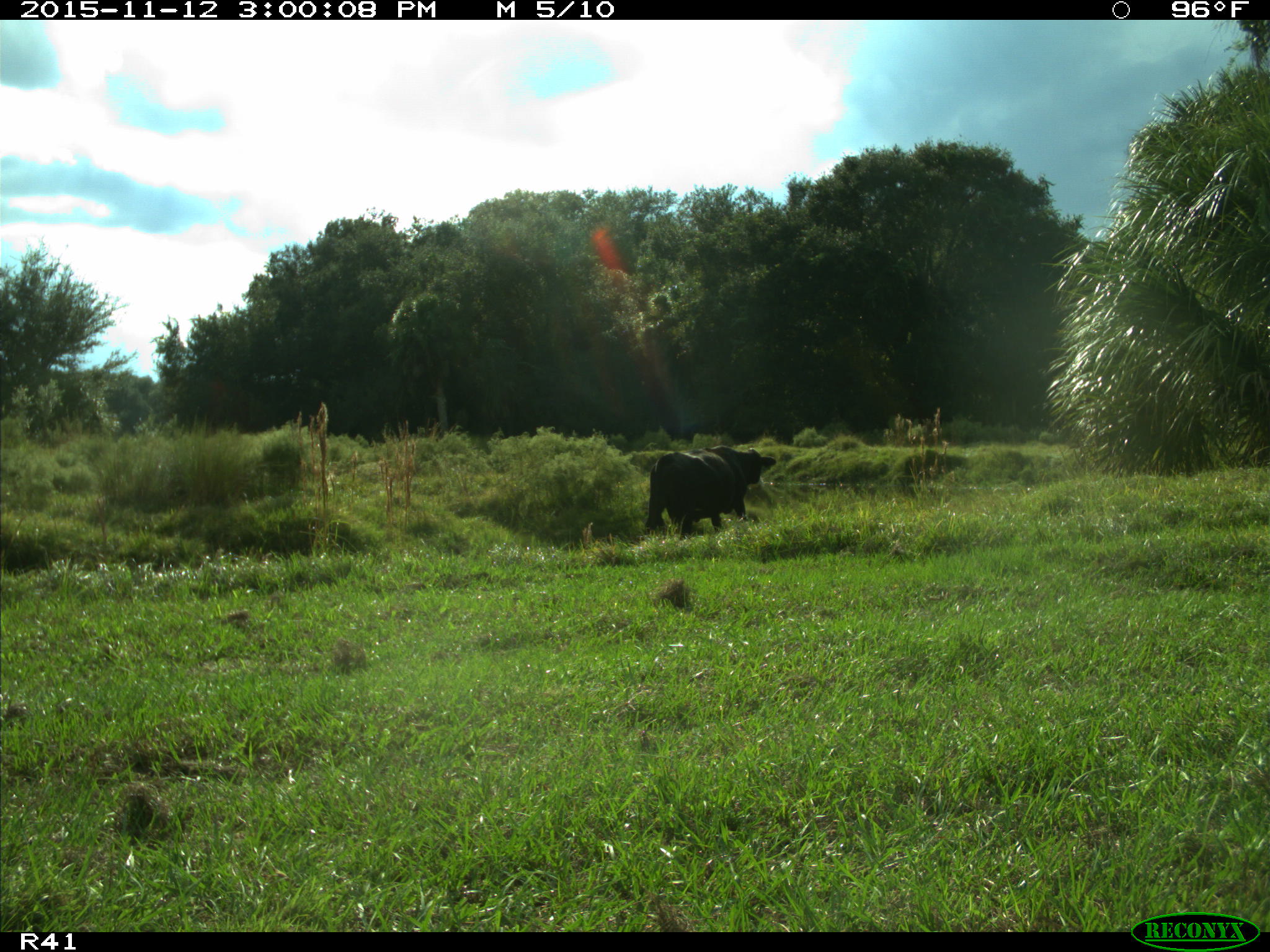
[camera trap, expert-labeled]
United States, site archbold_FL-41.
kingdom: Animalia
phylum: Chordata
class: Mammalia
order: Artiodactyla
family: Bovidae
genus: Bos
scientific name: Bos taurus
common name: domestic cow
Bos taurus (domestic cow).